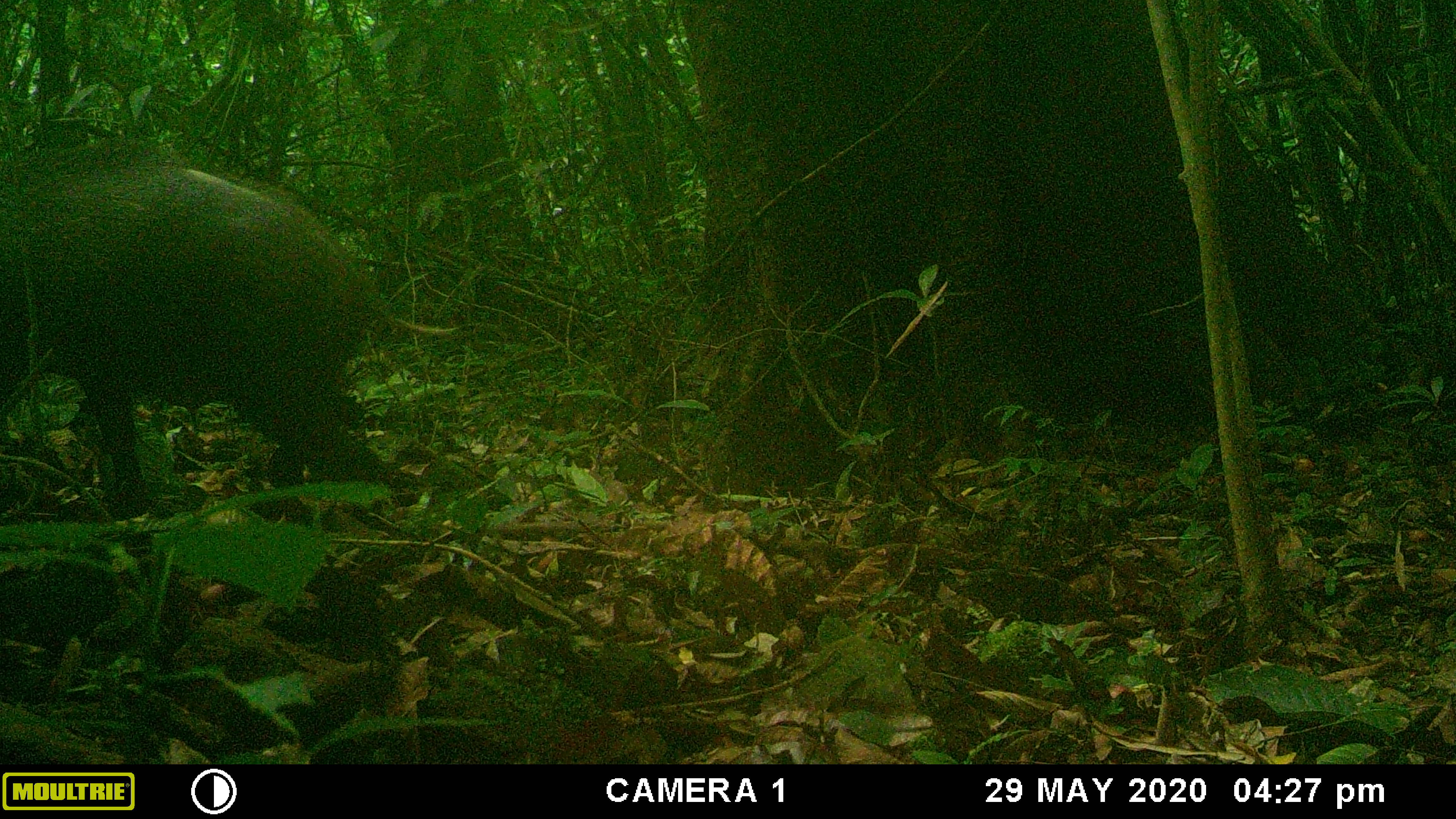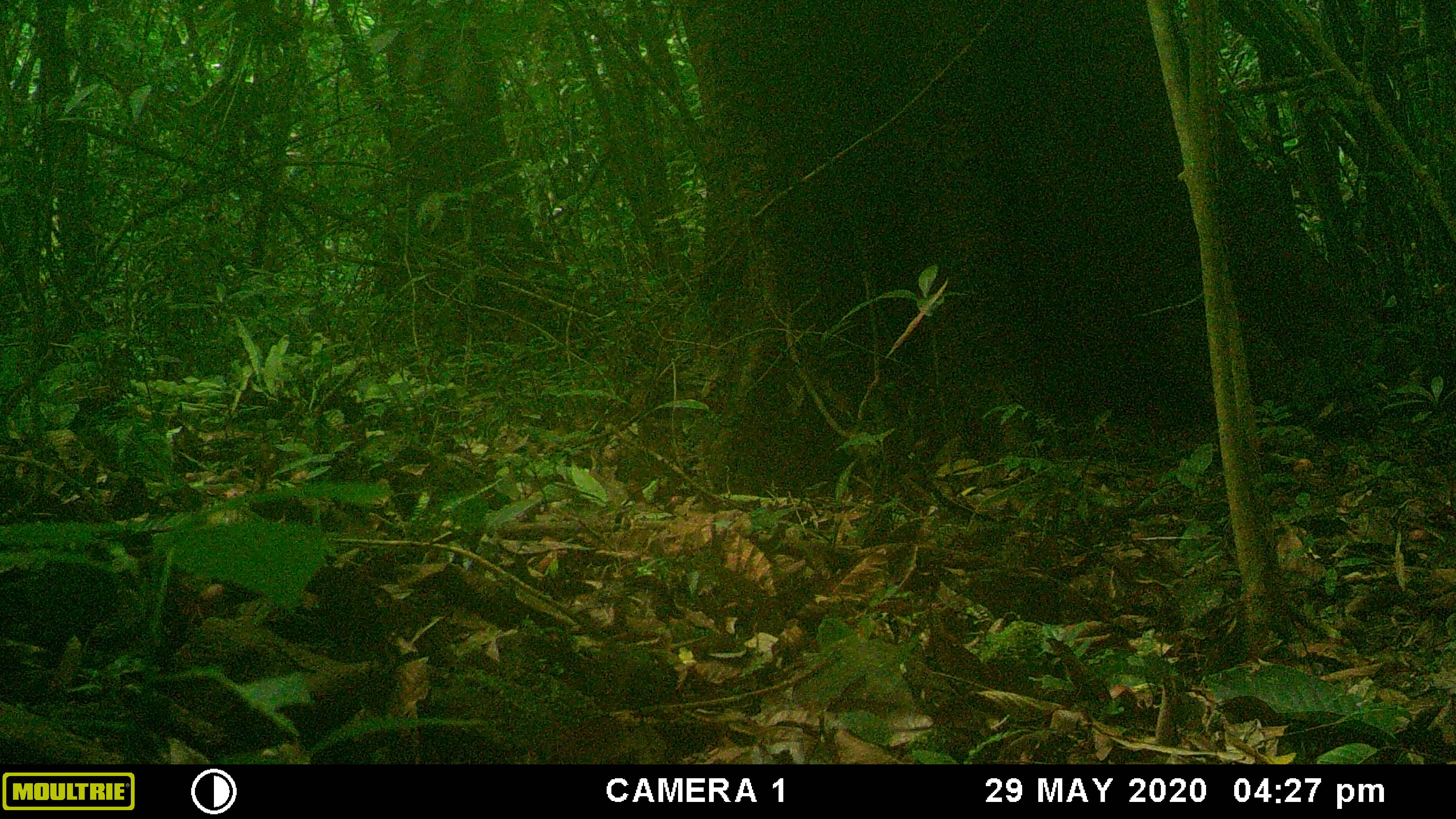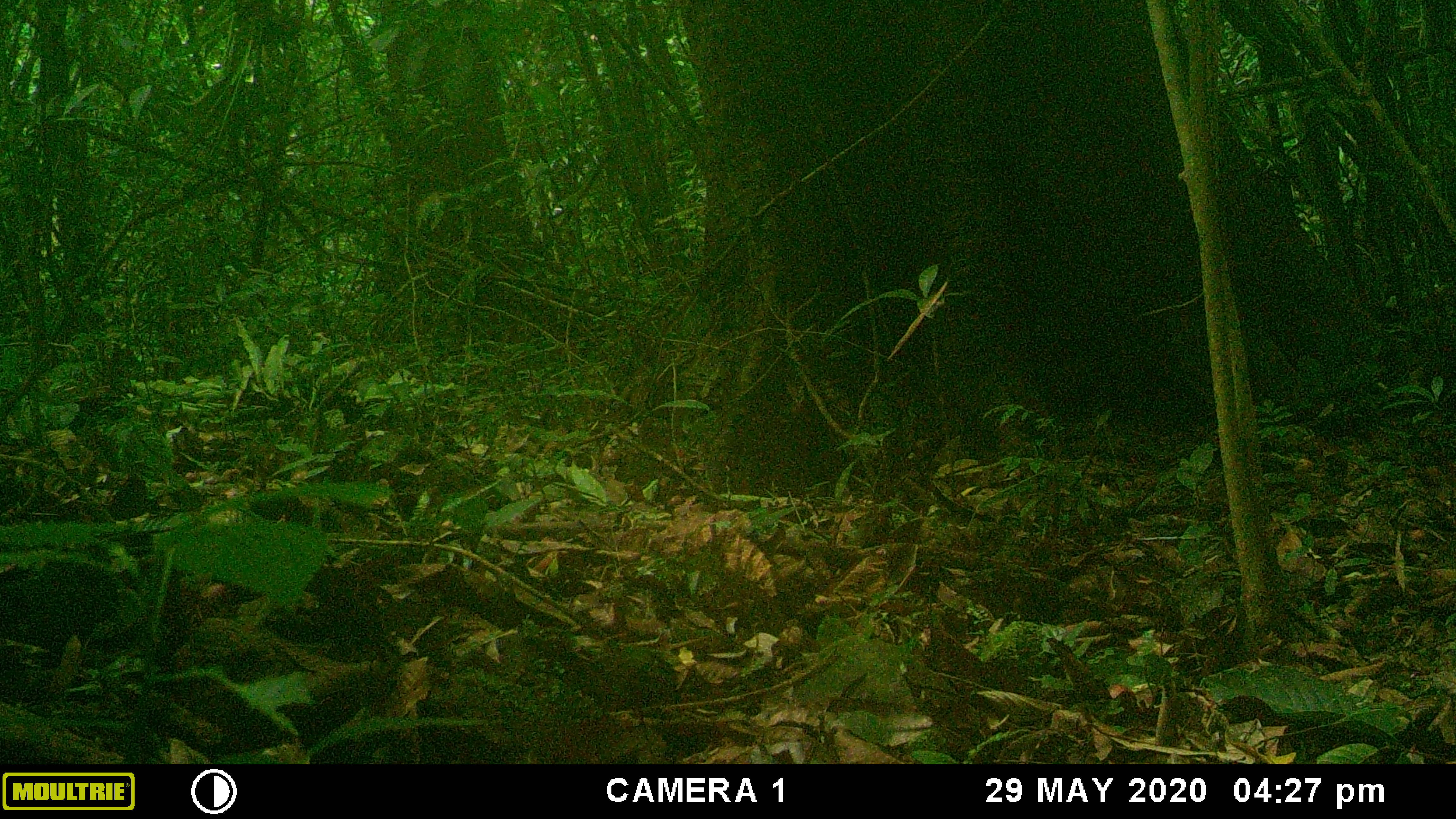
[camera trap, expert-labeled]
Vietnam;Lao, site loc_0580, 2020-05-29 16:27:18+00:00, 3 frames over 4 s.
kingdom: Animalia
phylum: Chordata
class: Mammalia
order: Artiodactyla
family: Suidae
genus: Sus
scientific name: Sus scrofa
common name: eurasian wild pig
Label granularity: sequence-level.